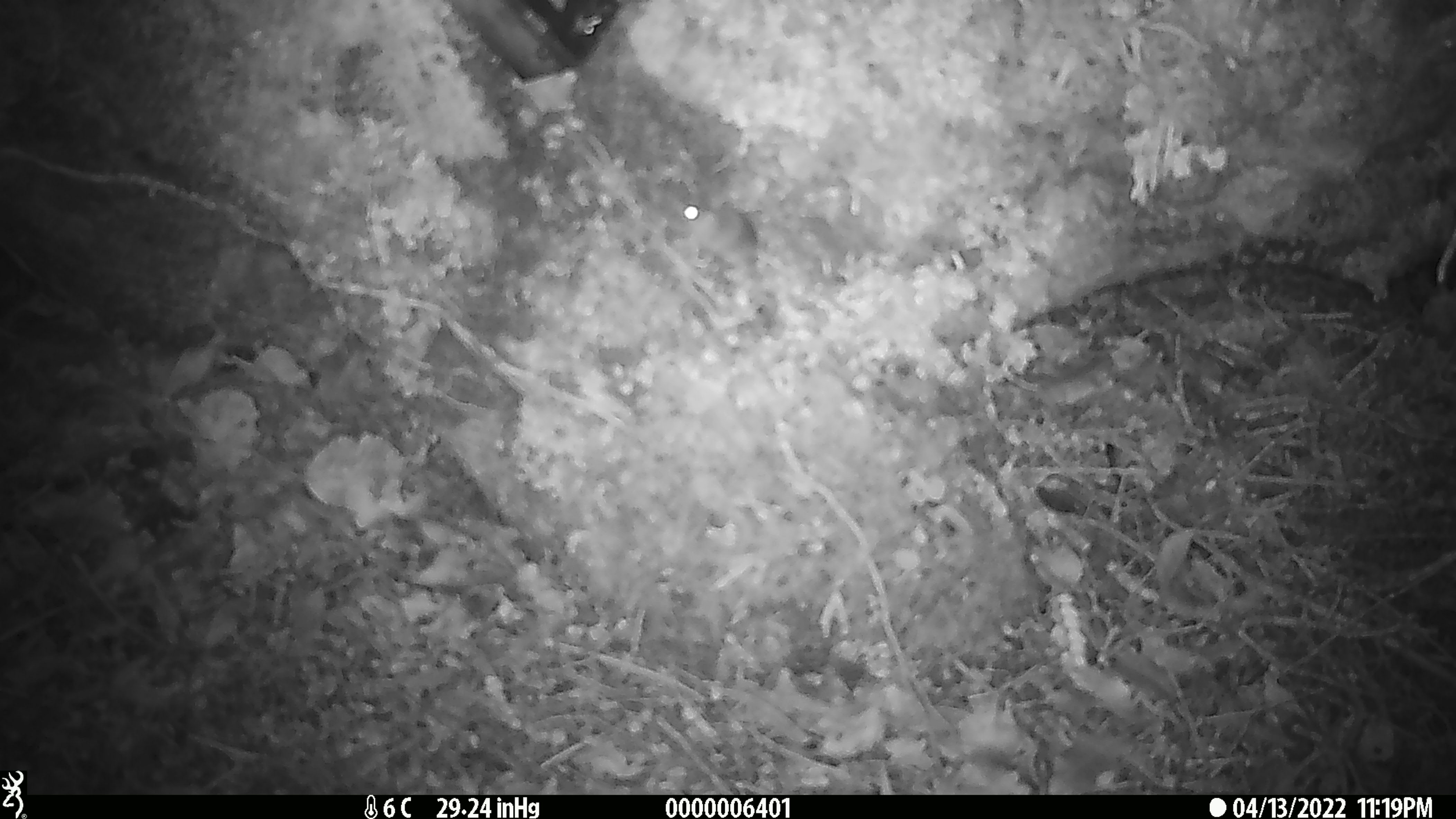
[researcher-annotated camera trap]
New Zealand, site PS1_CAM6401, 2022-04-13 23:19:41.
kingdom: Animalia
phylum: Chordata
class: Mammalia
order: Rodentia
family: Muridae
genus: Mus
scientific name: Mus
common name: mouse